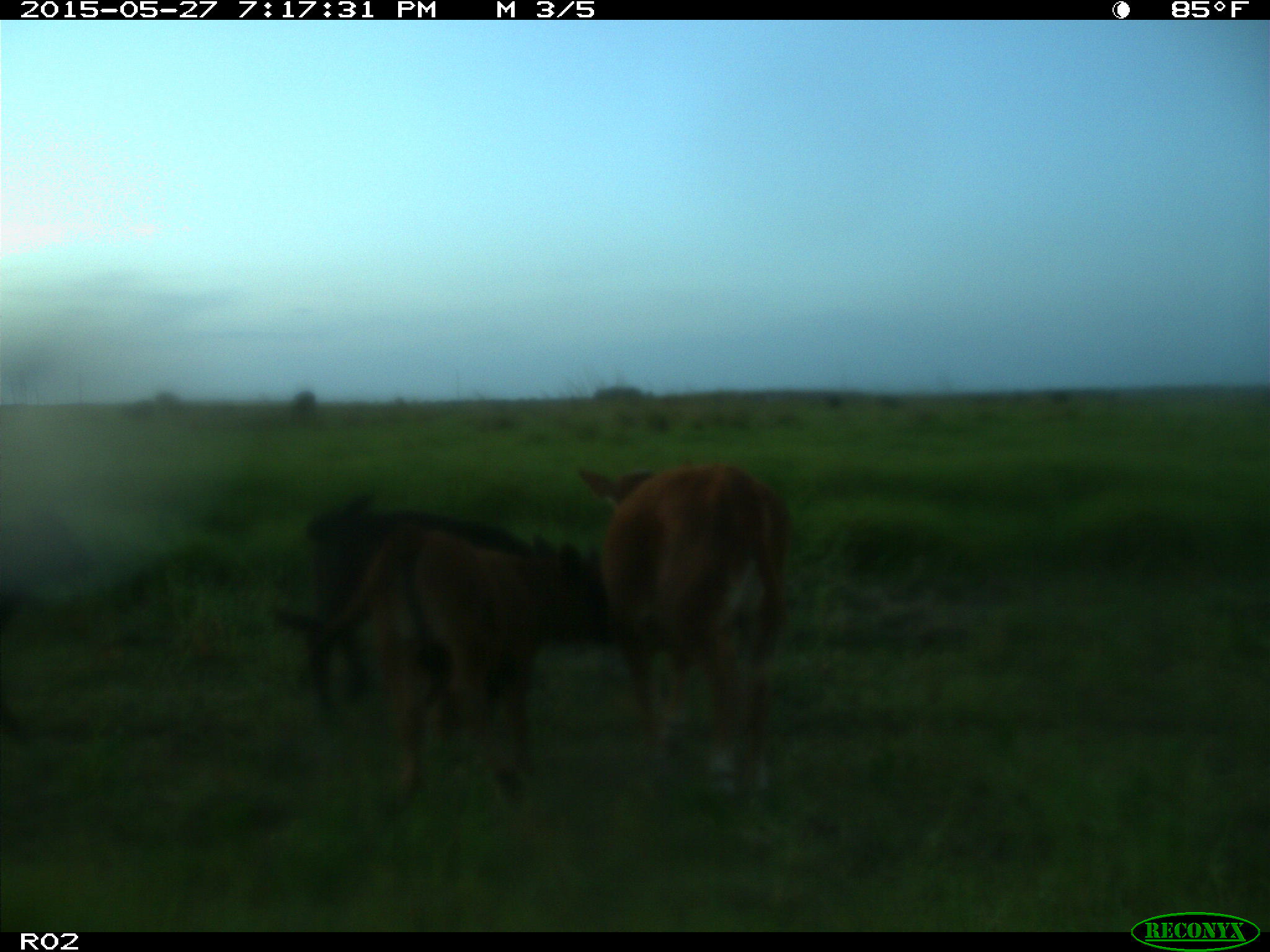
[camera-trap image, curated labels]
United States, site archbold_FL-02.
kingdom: Animalia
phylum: Chordata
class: Mammalia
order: Artiodactyla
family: Bovidae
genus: Bos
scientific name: Bos taurus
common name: domestic cow